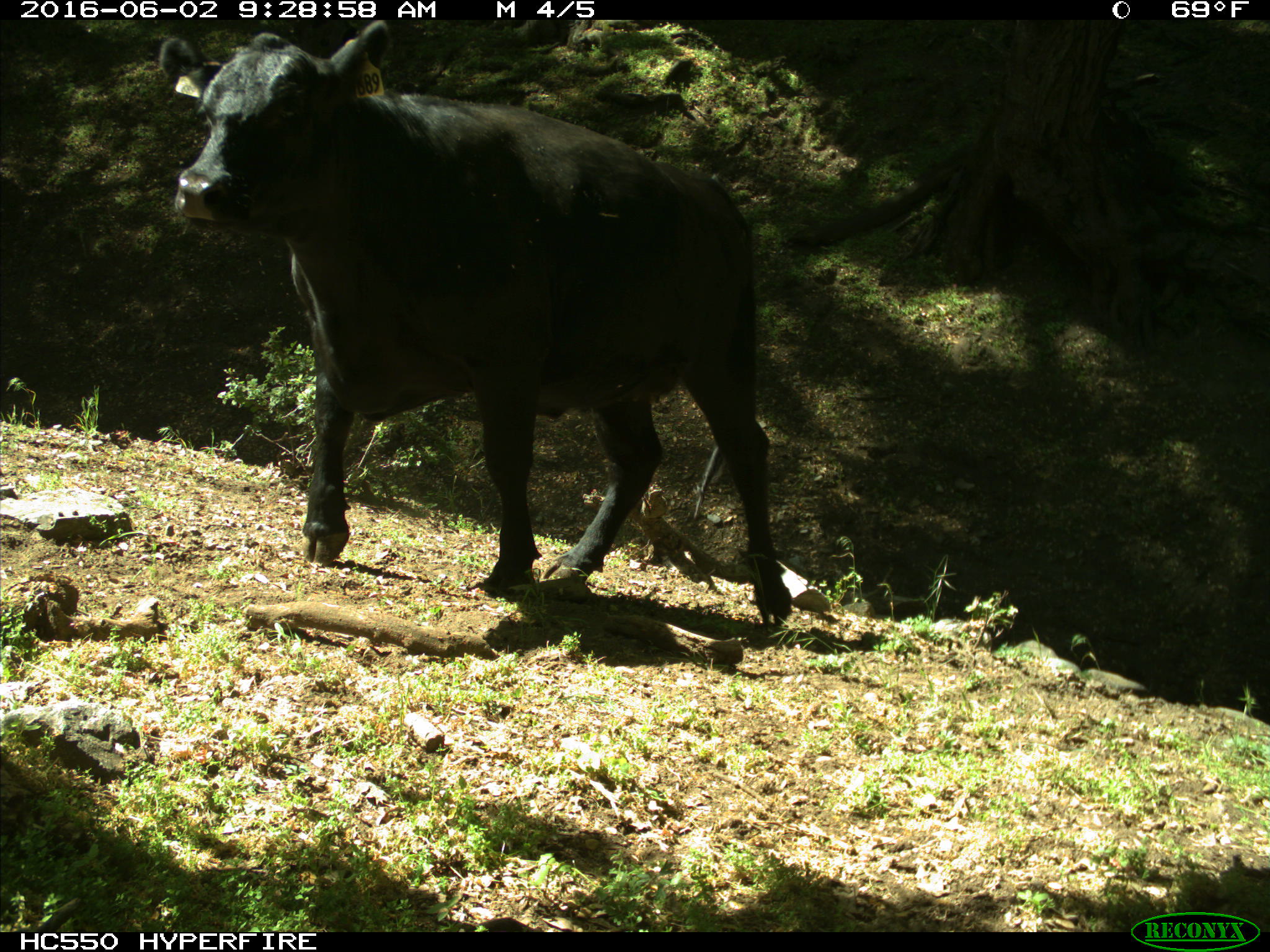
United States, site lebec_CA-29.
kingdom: Animalia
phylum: Chordata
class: Mammalia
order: Artiodactyla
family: Bovidae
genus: Bos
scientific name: Bos taurus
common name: domestic cow